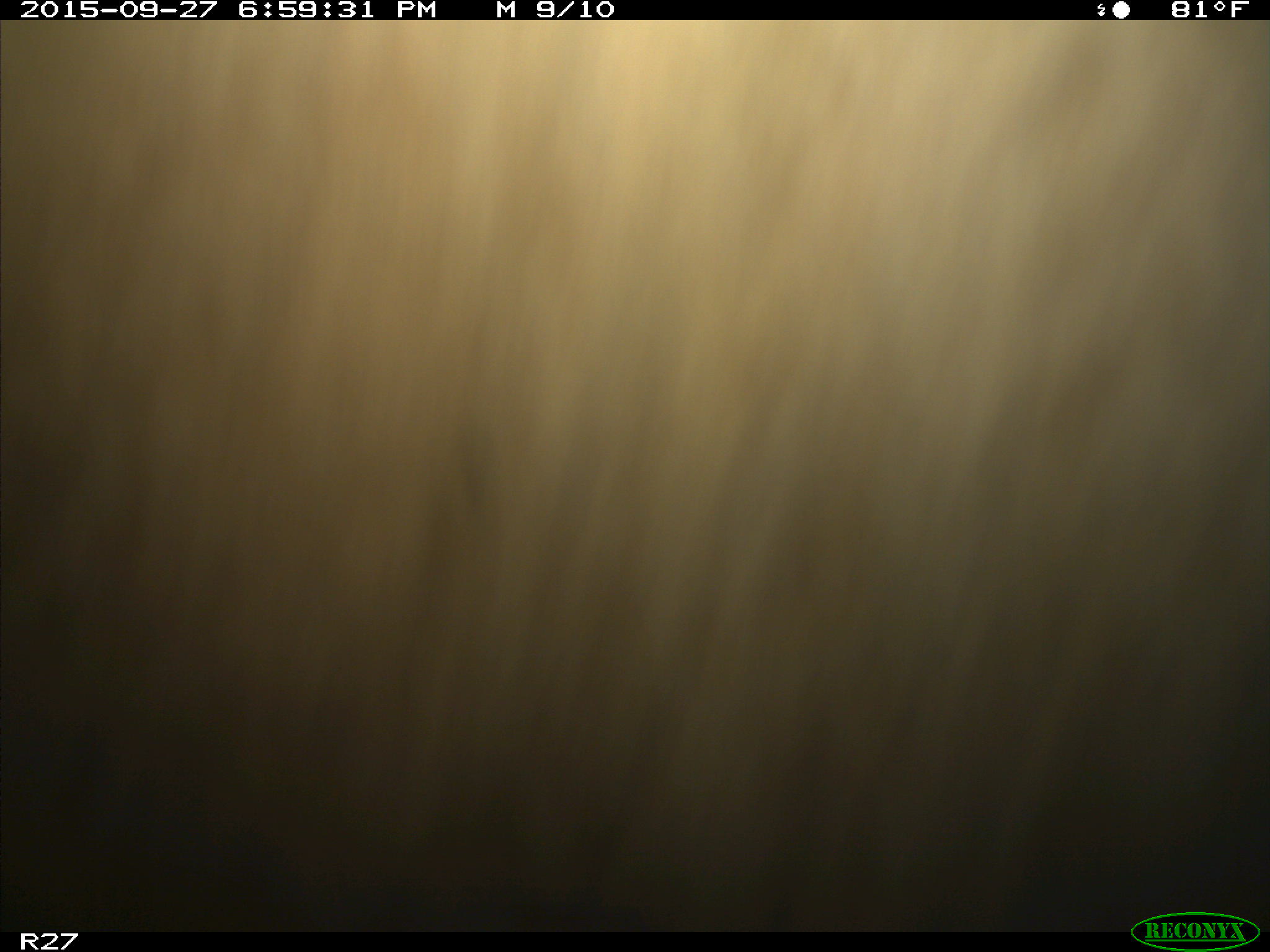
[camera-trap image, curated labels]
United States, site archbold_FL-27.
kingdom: Animalia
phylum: Chordata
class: Mammalia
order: Artiodactyla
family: Bovidae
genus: Bos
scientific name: Bos taurus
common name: domestic cow